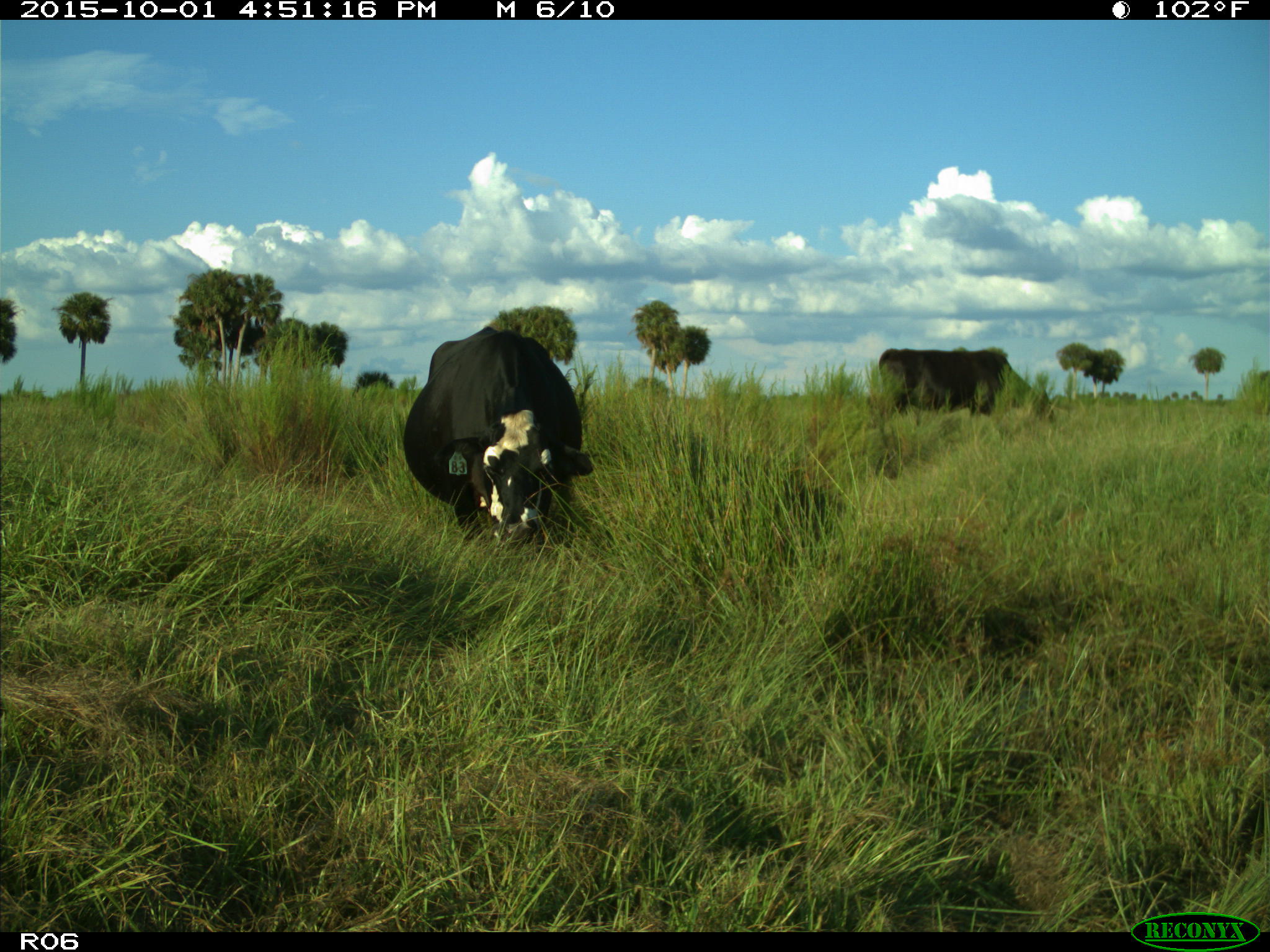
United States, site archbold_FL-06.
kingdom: Animalia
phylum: Chordata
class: Mammalia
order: Artiodactyla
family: Bovidae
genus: Bos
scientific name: Bos taurus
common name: domestic cow